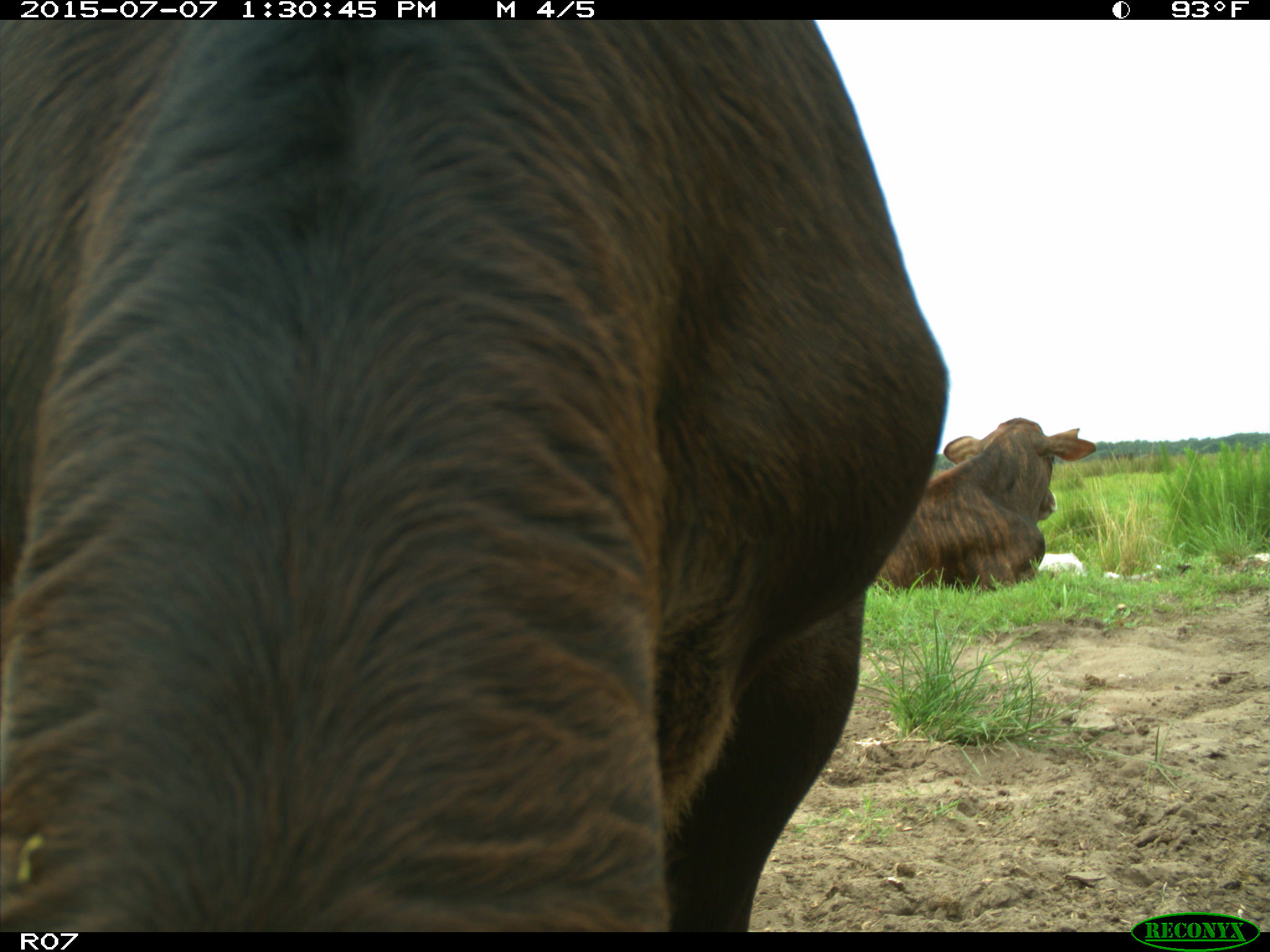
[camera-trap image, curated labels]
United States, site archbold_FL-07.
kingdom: Animalia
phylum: Chordata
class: Mammalia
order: Artiodactyla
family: Bovidae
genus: Bos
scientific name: Bos taurus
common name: domestic cow